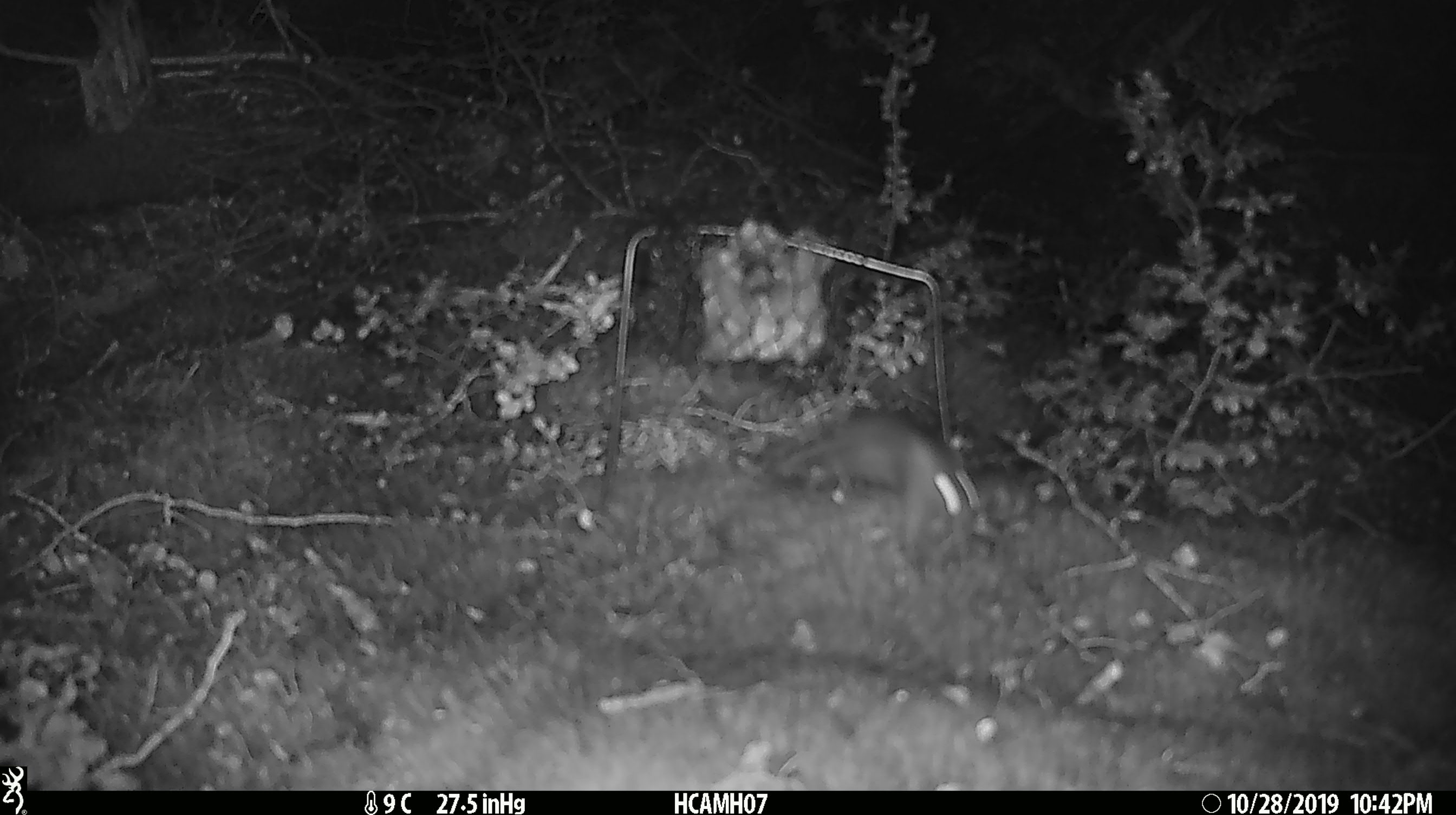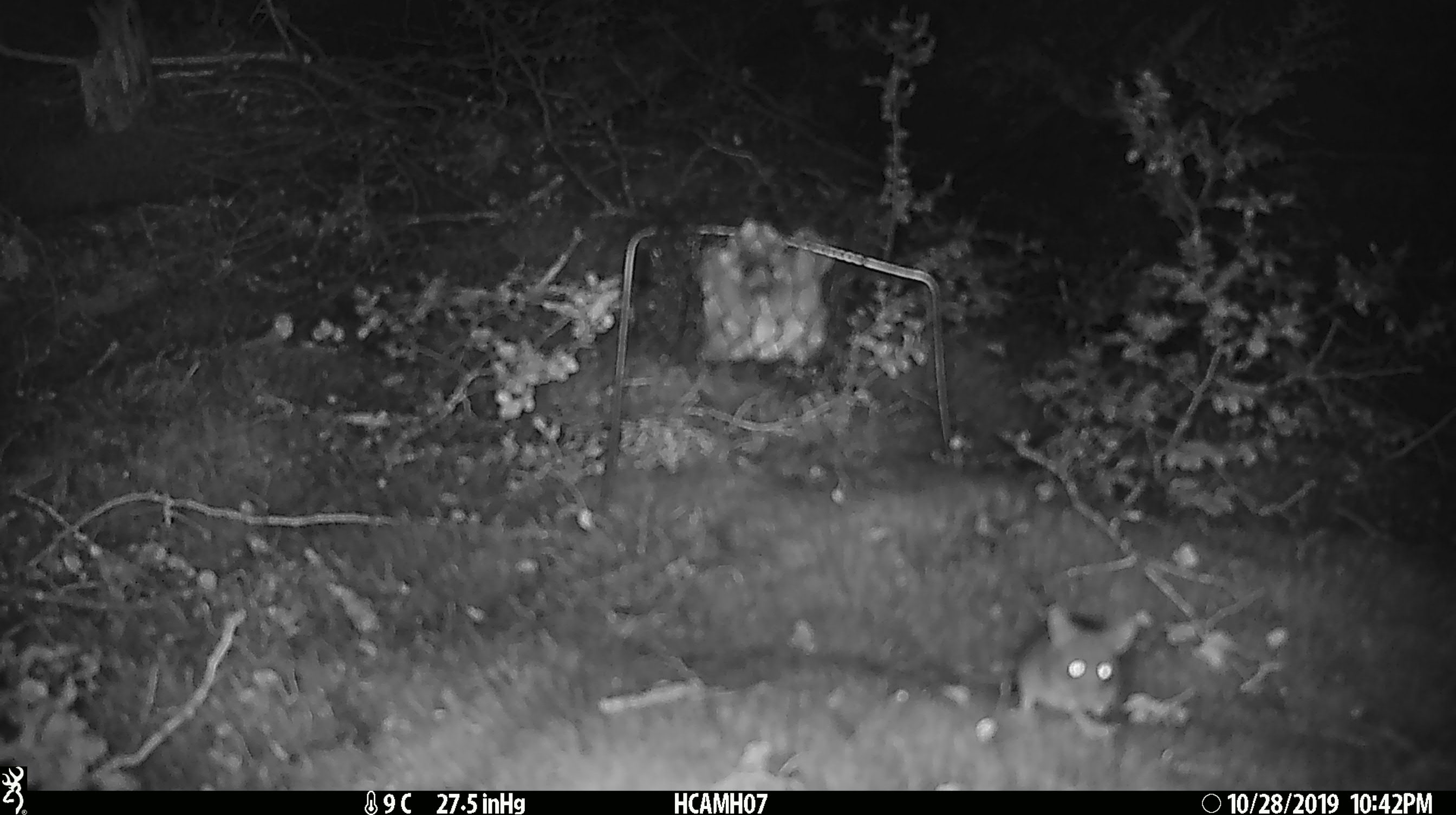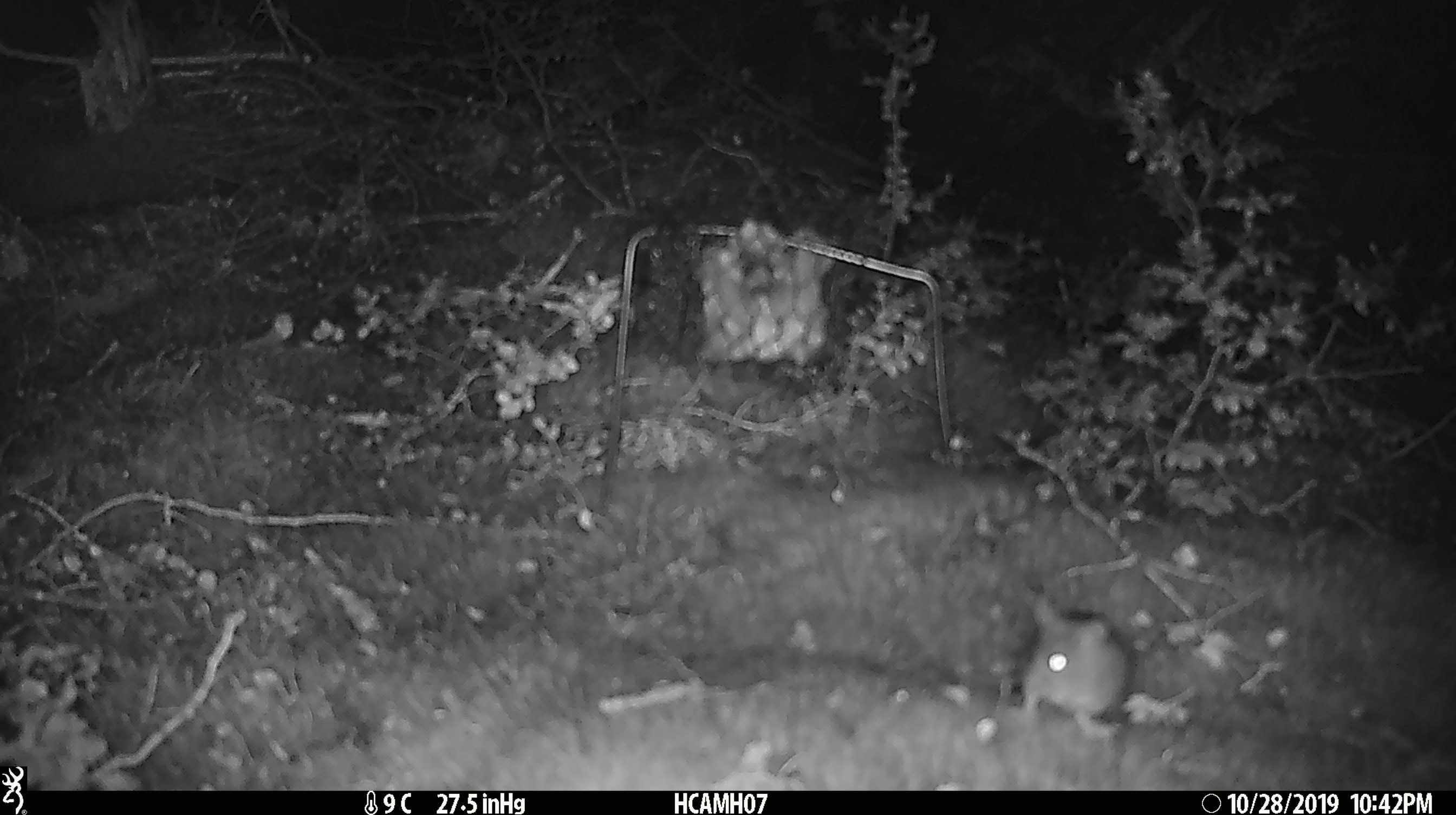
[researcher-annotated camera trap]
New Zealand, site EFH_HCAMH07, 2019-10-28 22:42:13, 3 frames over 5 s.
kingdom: Animalia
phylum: Chordata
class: Mammalia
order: Rodentia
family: Muridae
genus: Mus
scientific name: Mus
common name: mouse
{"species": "mouse (Mus)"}